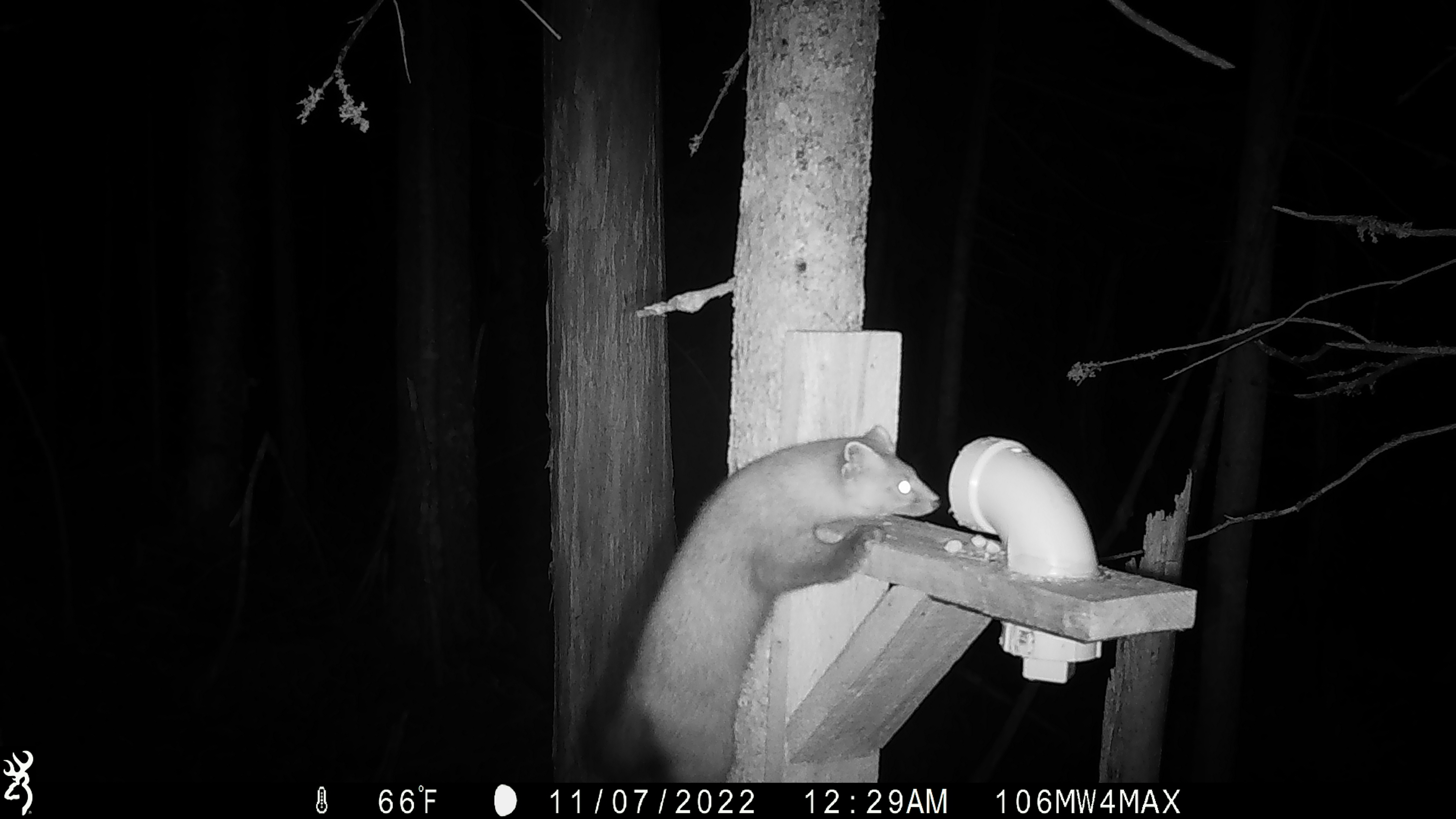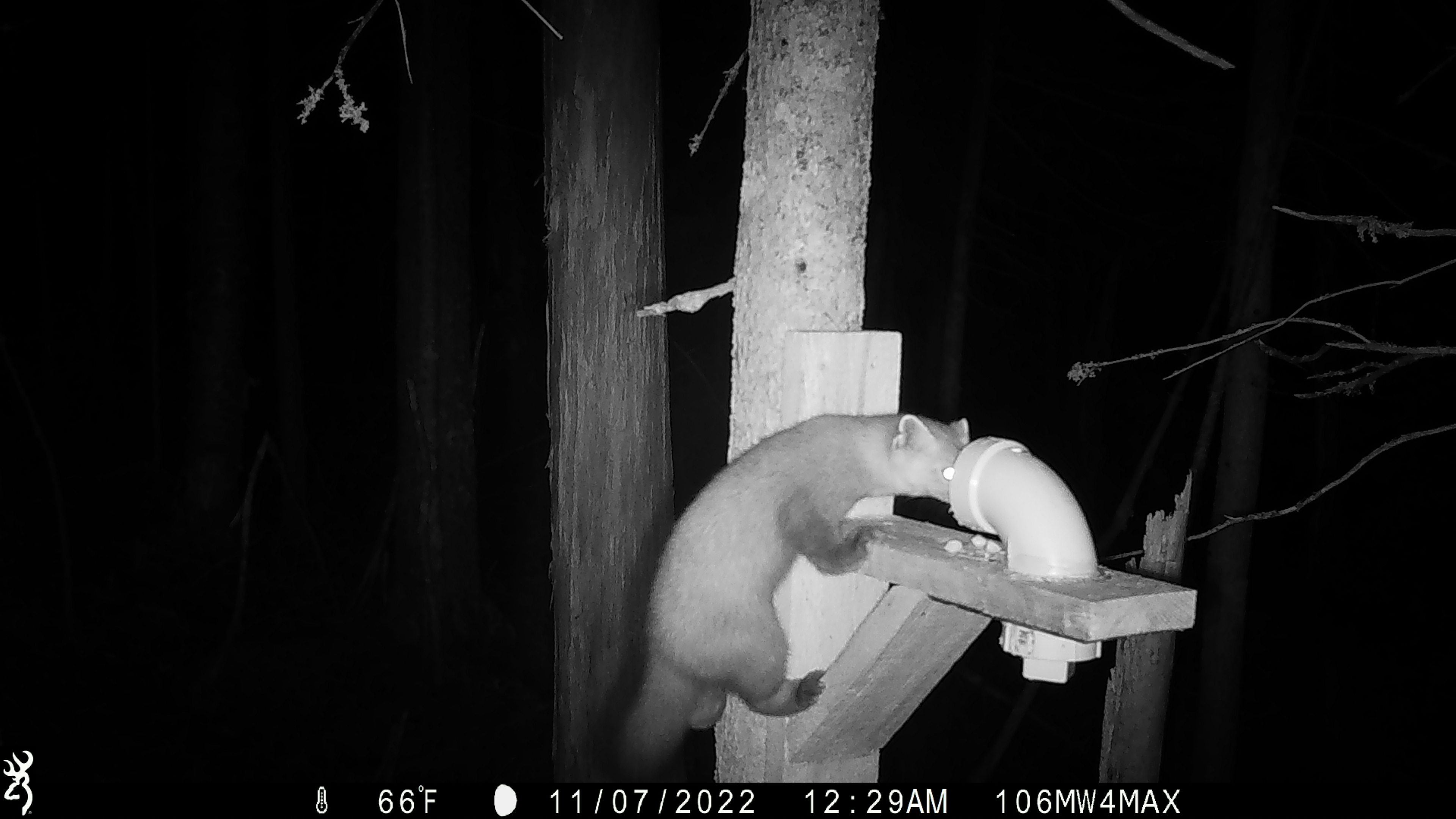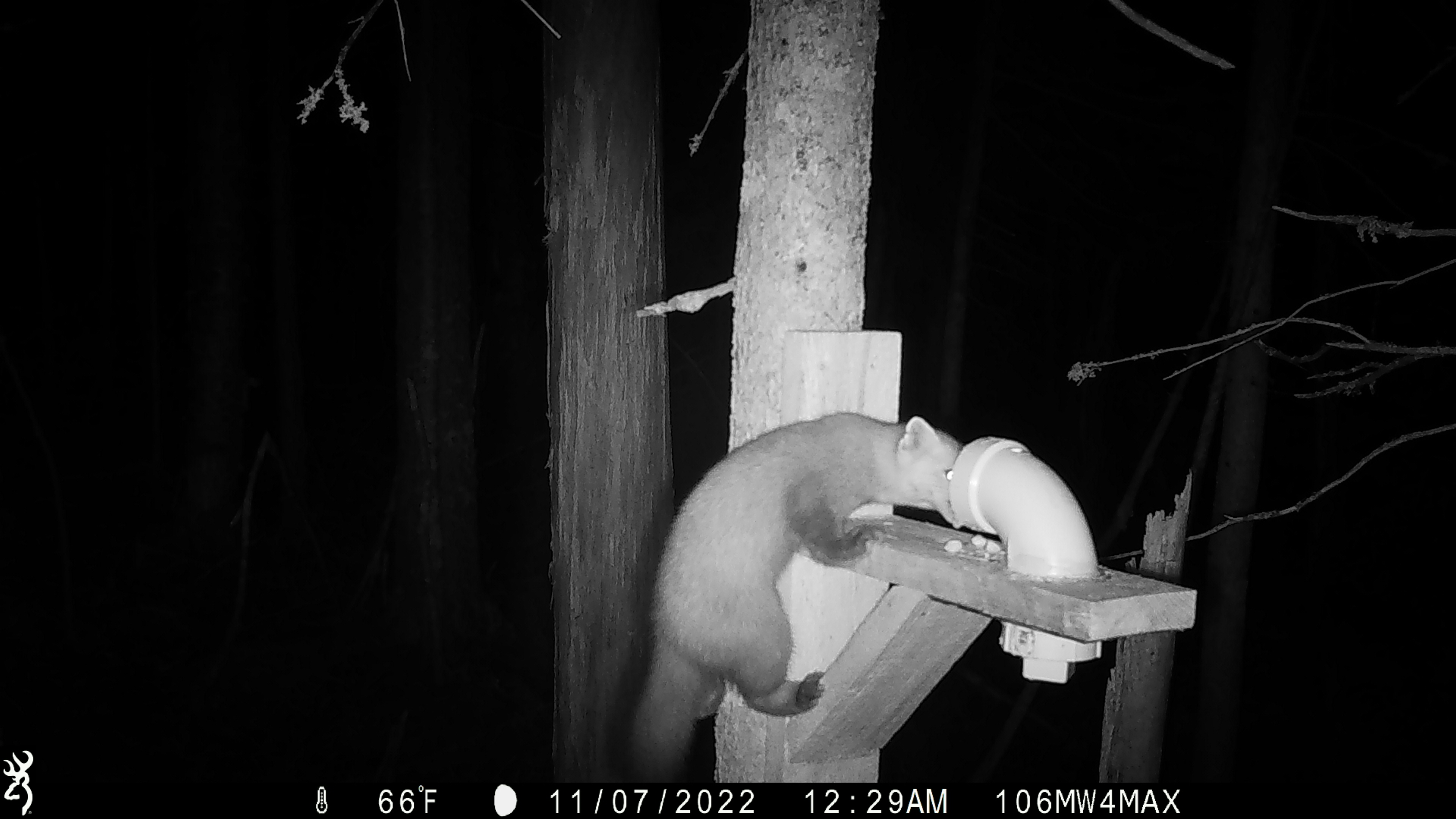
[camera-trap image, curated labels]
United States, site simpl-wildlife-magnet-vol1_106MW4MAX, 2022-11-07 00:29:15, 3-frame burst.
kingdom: Animalia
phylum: Chordata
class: Mammalia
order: Carnivora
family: Mustelidae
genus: Martes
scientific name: Martes americana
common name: american marten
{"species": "american marten (Martes americana)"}